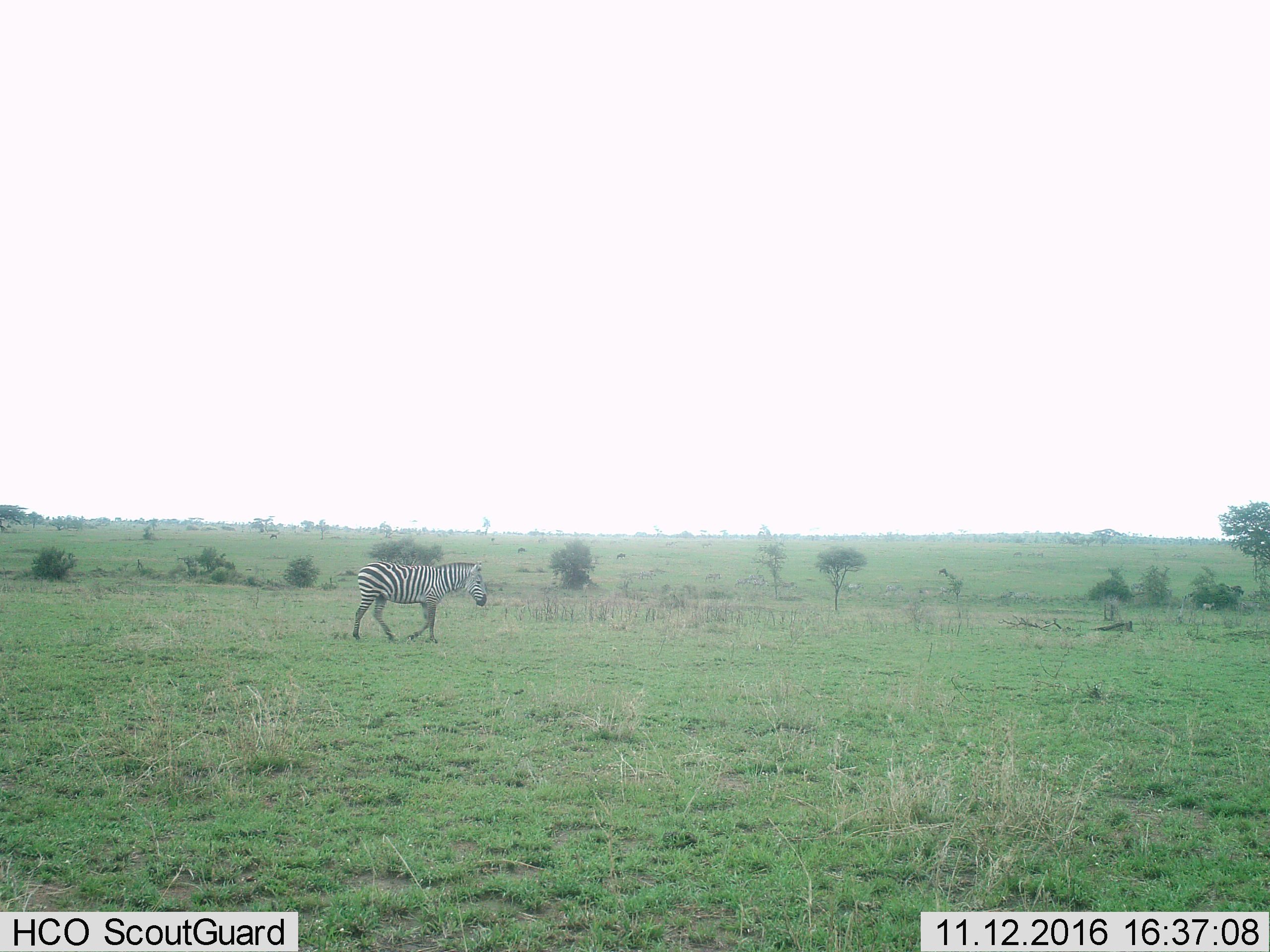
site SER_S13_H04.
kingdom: Animalia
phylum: Chordata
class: Mammalia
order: Perissodactyla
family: Equidae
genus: Equus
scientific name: Equus quagga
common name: plains zebra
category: zebraplains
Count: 1.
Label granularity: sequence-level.